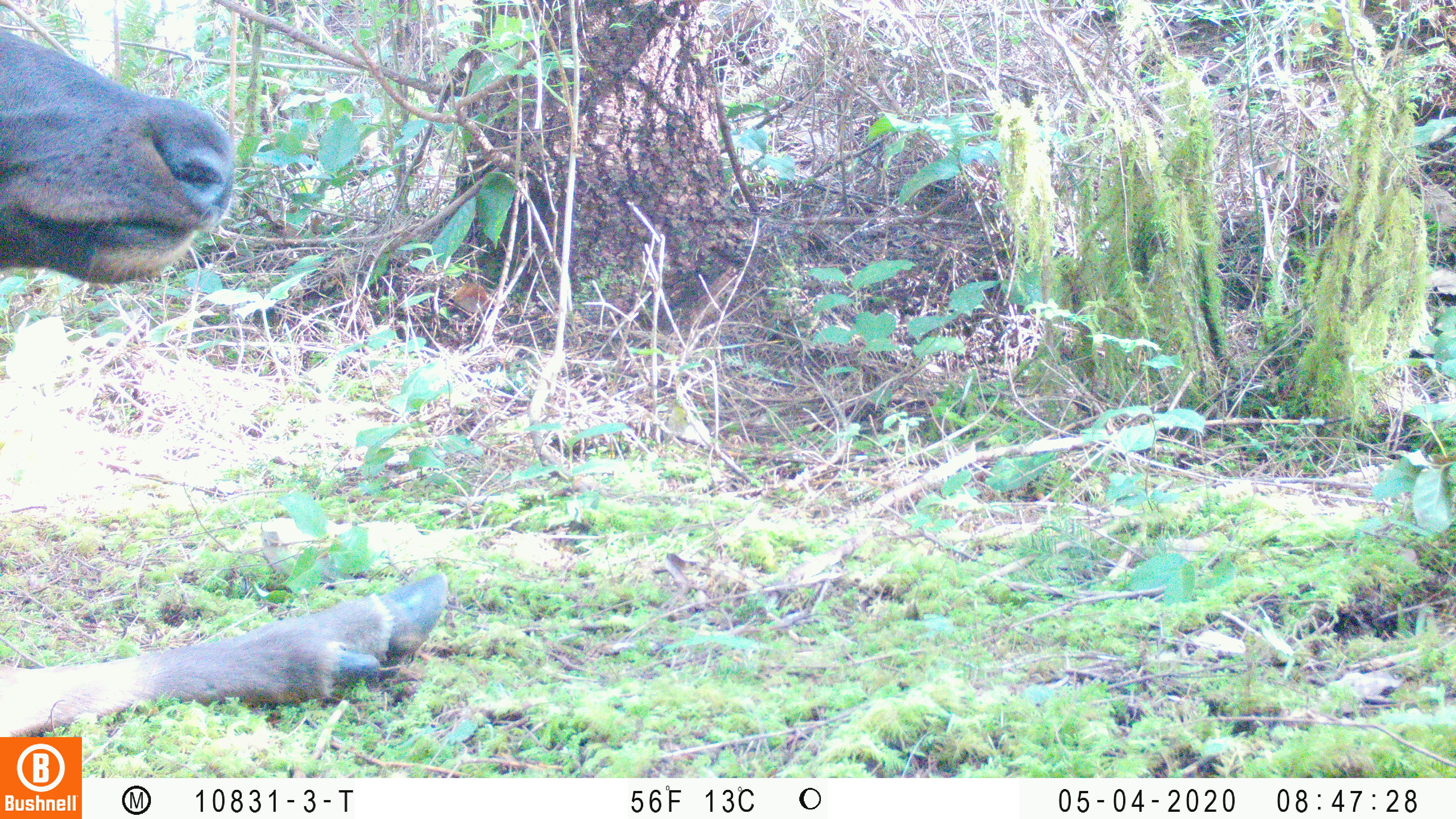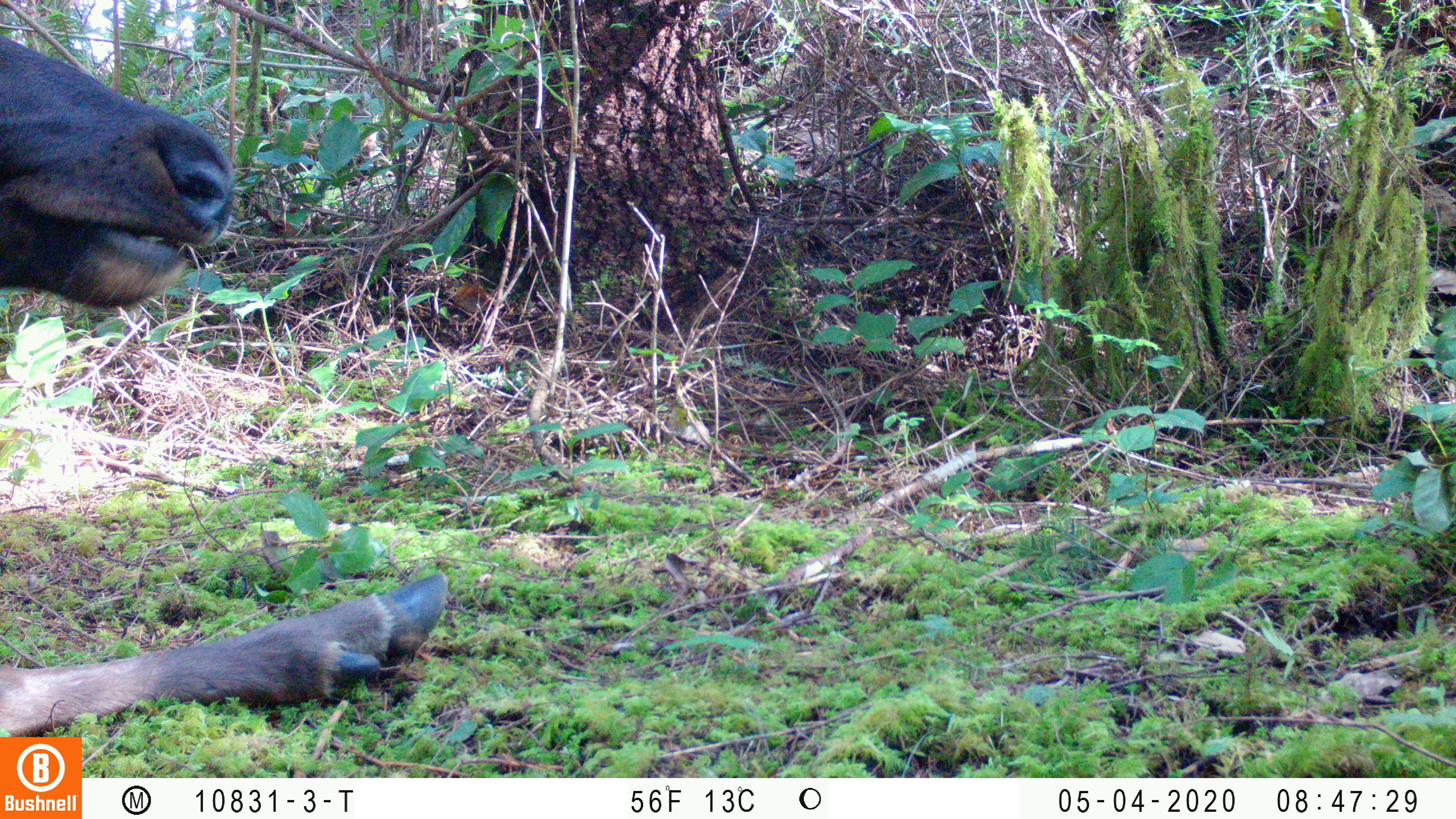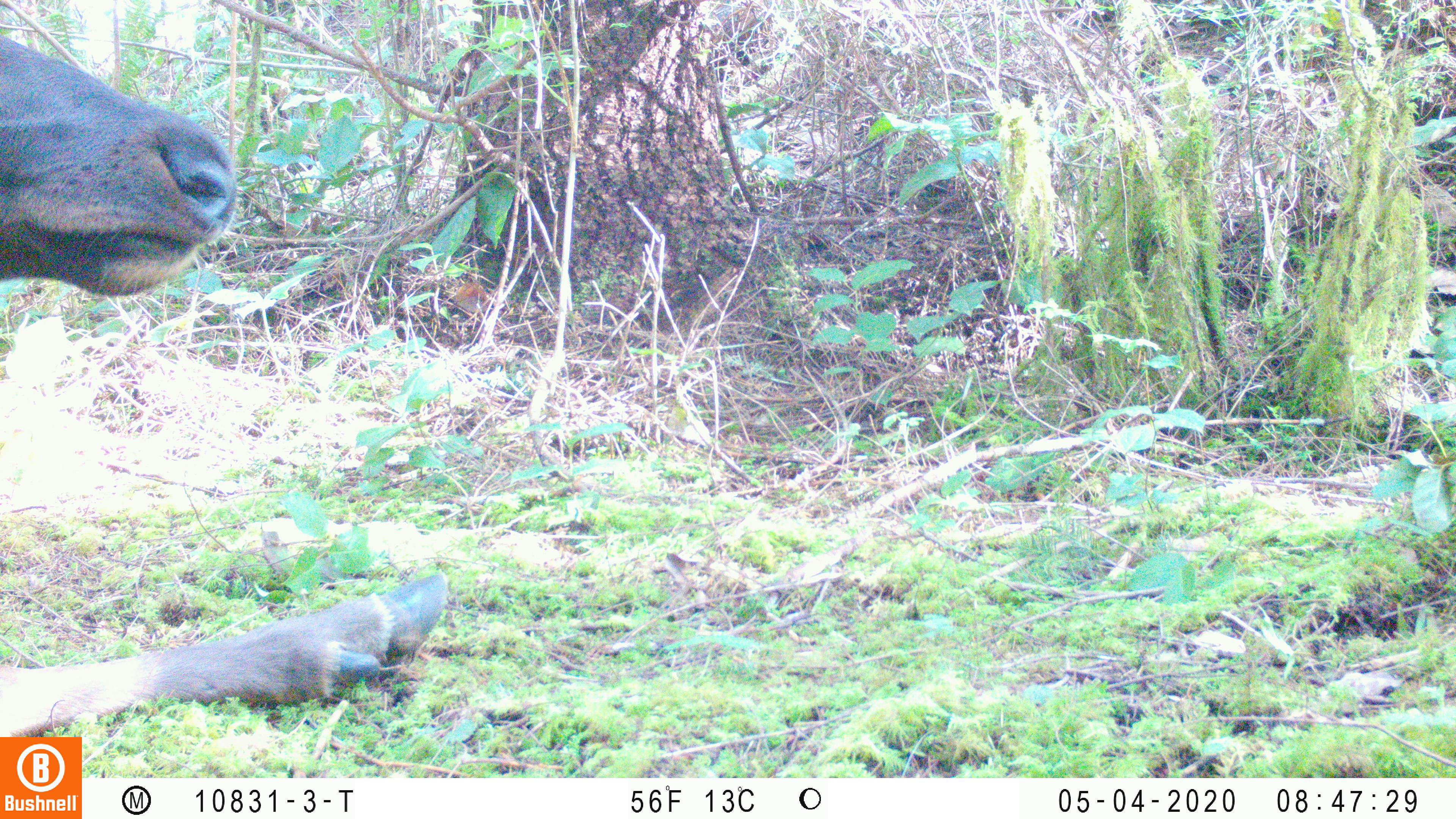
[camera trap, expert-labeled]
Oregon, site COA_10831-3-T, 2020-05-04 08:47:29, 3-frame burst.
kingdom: Animalia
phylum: Chordata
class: Mammalia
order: Artiodactyla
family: Cervidae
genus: Cervus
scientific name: Cervus canadensis roosevelti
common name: roosevelt elk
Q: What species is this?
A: Roosevelt elk (Cervus canadensis roosevelti).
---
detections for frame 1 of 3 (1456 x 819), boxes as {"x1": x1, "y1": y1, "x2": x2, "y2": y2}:
roosevelt elk: {"x1": 2, "y1": 21, "x2": 452, "y2": 732}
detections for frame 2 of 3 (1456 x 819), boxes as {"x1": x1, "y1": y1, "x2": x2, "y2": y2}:
roosevelt elk: {"x1": 2, "y1": 25, "x2": 455, "y2": 732}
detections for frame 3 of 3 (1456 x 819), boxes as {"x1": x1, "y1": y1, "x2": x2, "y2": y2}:
roosevelt elk: {"x1": 0, "y1": 27, "x2": 455, "y2": 732}